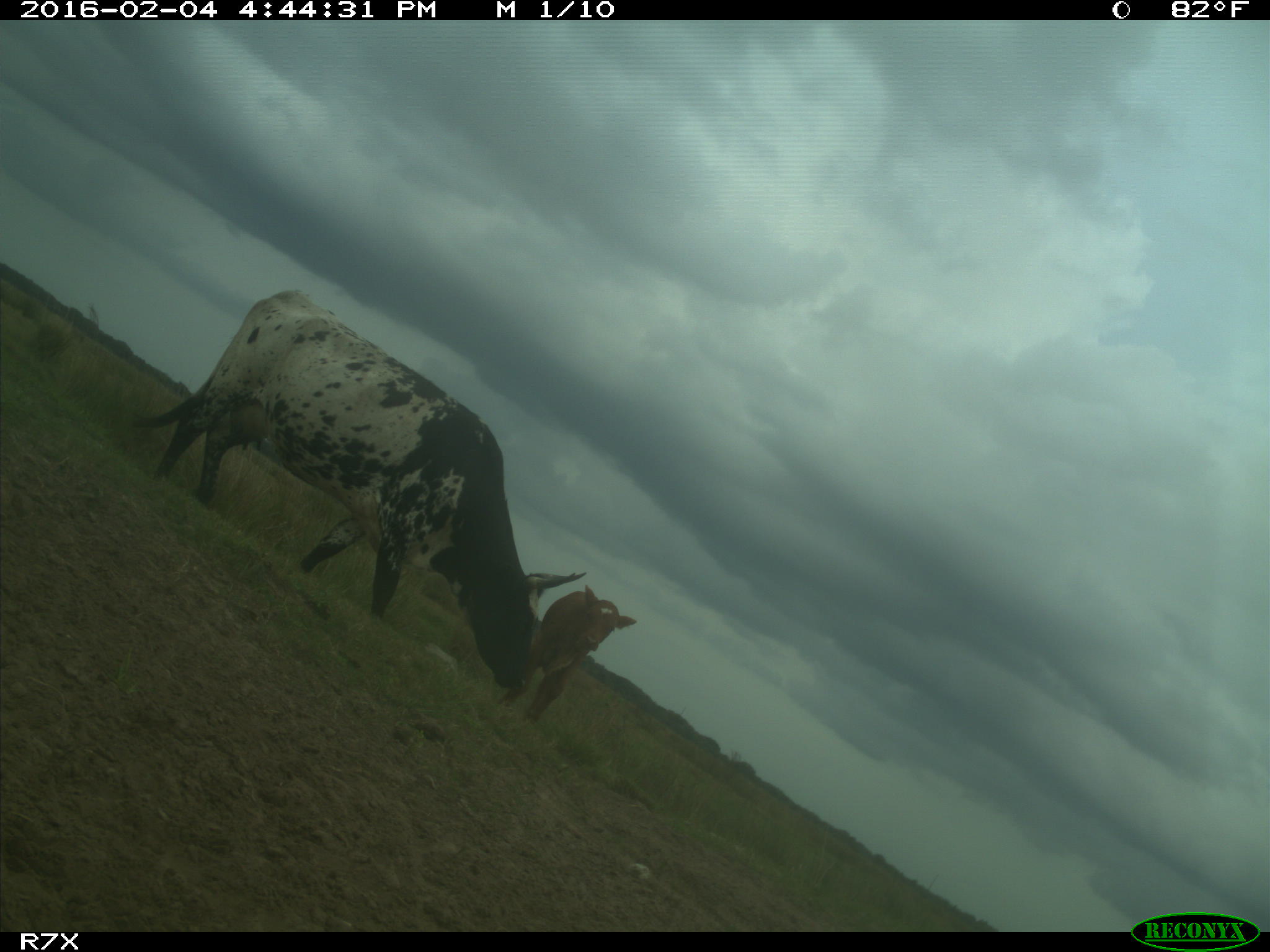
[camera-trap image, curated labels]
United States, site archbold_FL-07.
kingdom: Animalia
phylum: Chordata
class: Mammalia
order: Artiodactyla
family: Bovidae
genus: Bos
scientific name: Bos taurus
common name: domestic cow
Bos taurus (domestic cow).